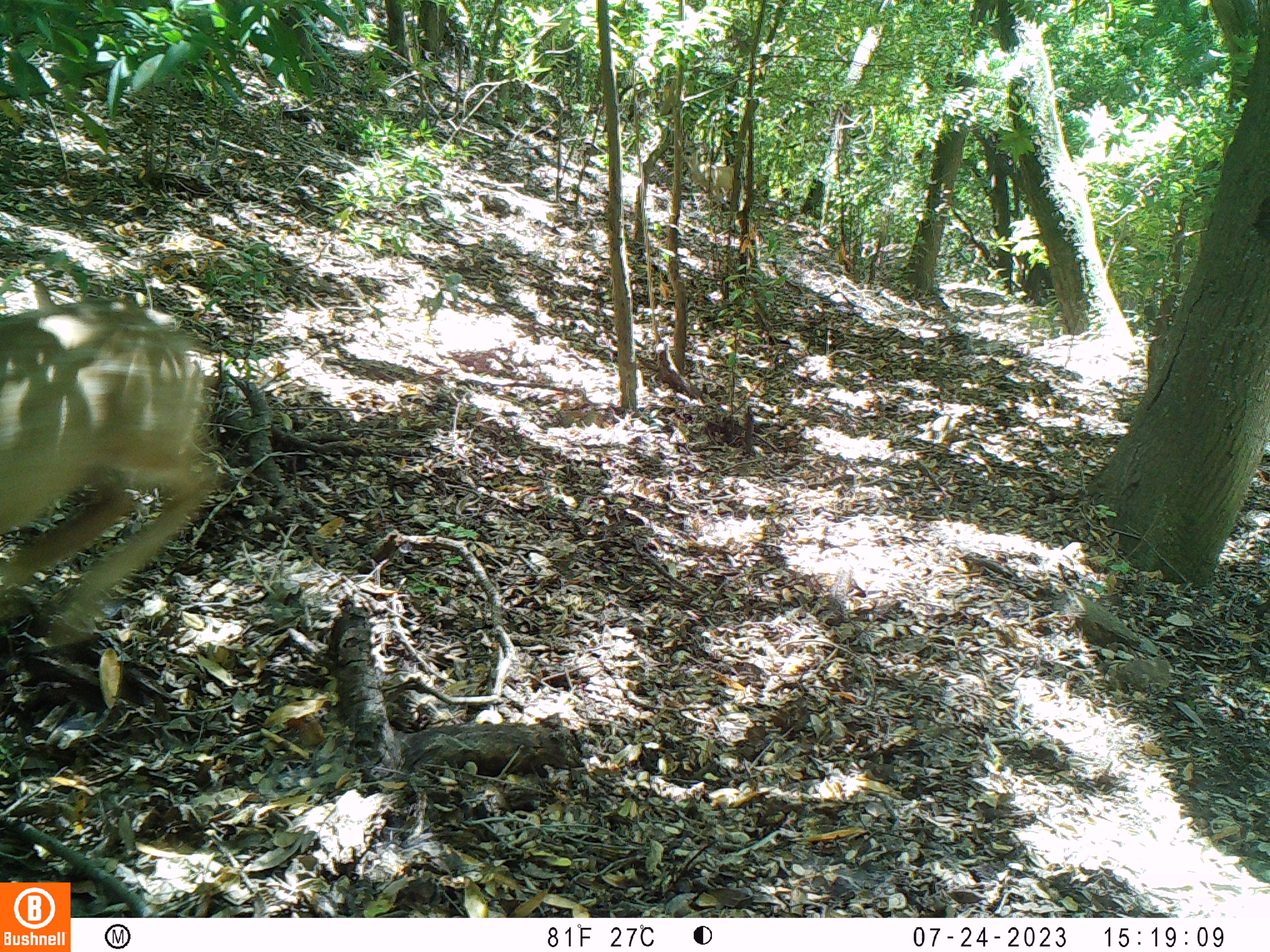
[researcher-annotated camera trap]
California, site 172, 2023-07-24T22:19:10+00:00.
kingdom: Animalia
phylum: Chordata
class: Mammalia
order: Artiodactyla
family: Cervidae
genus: Odocoileus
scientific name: Odocoileus hemionus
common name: mule deer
Mule deer (Odocoileus hemionus).